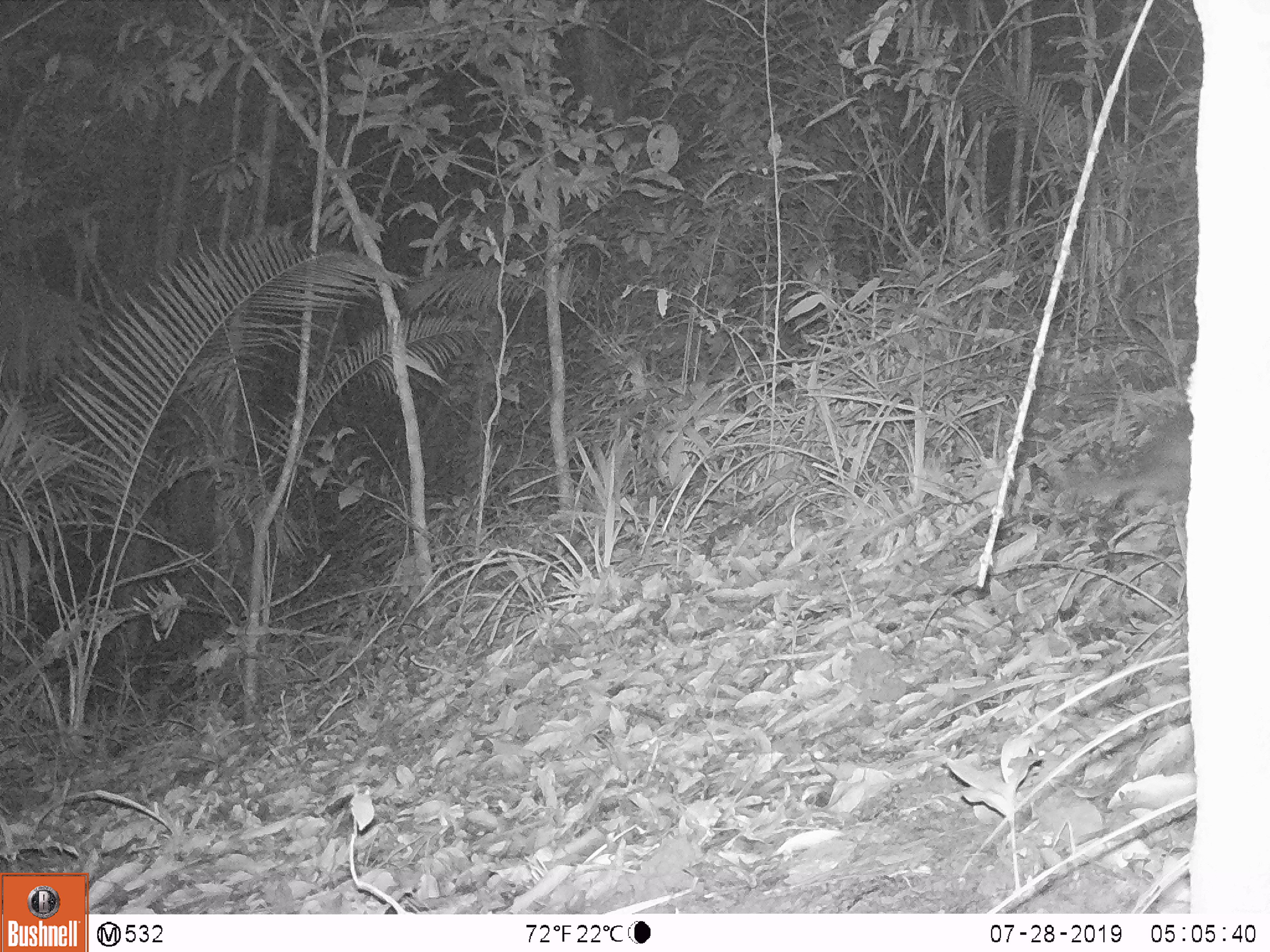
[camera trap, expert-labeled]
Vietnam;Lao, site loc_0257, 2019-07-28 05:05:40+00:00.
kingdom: Animalia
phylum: Chordata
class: Mammalia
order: Carnivora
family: Mustelidae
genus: Melogale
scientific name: Melogale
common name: ferret badger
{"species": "ferret badger (Melogale)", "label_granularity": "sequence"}